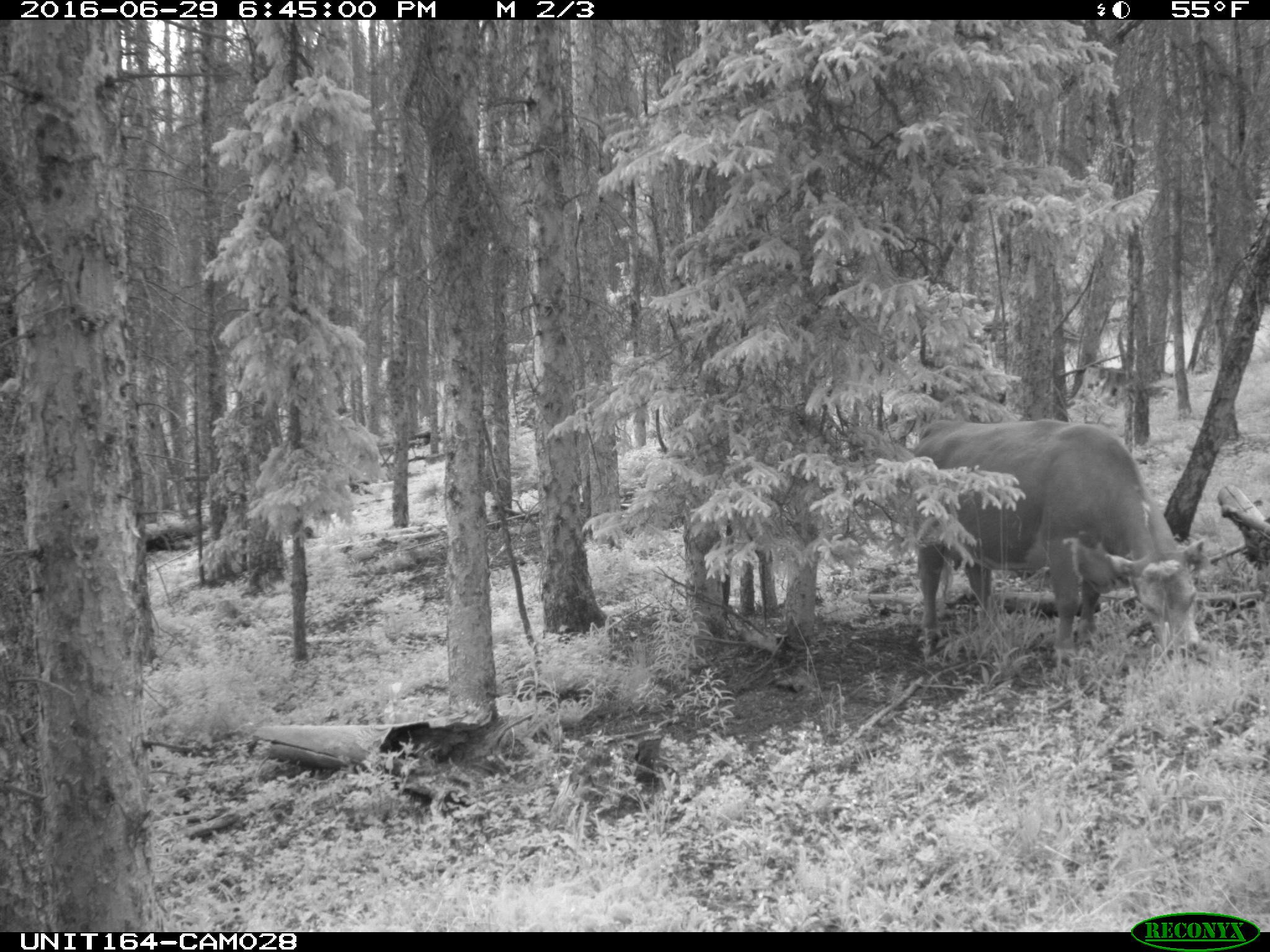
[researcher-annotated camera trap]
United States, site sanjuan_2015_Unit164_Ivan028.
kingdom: Animalia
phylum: Chordata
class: Mammalia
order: Artiodactyla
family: Bovidae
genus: Bos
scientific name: Bos taurus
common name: domestic cow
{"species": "Bos taurus (domestic cow)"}